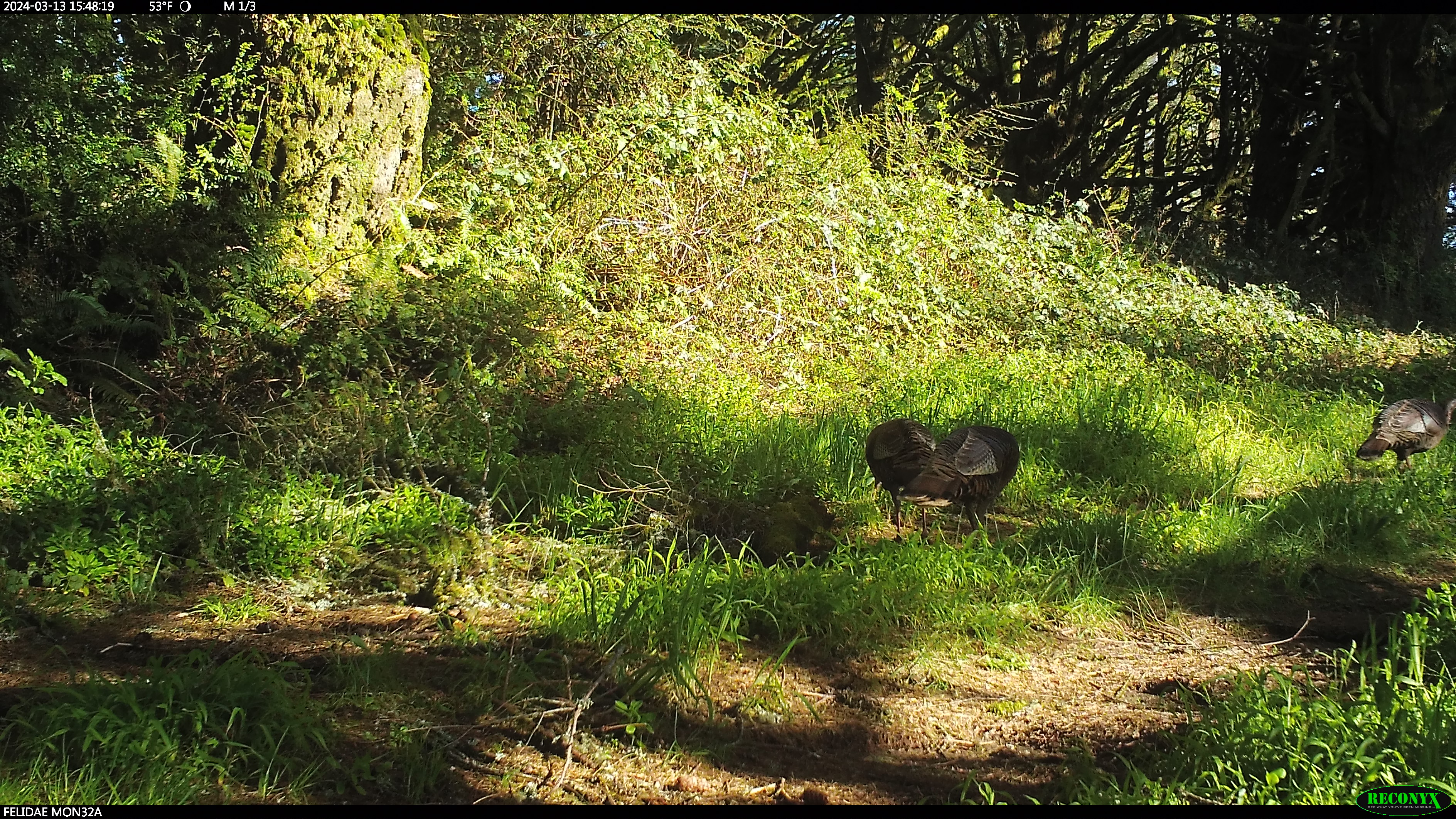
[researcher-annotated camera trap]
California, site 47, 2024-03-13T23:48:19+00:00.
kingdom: Animalia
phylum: Chordata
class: Aves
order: Galliformes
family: Phasianidae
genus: Meleagris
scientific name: Meleagris gallopavo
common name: turkey